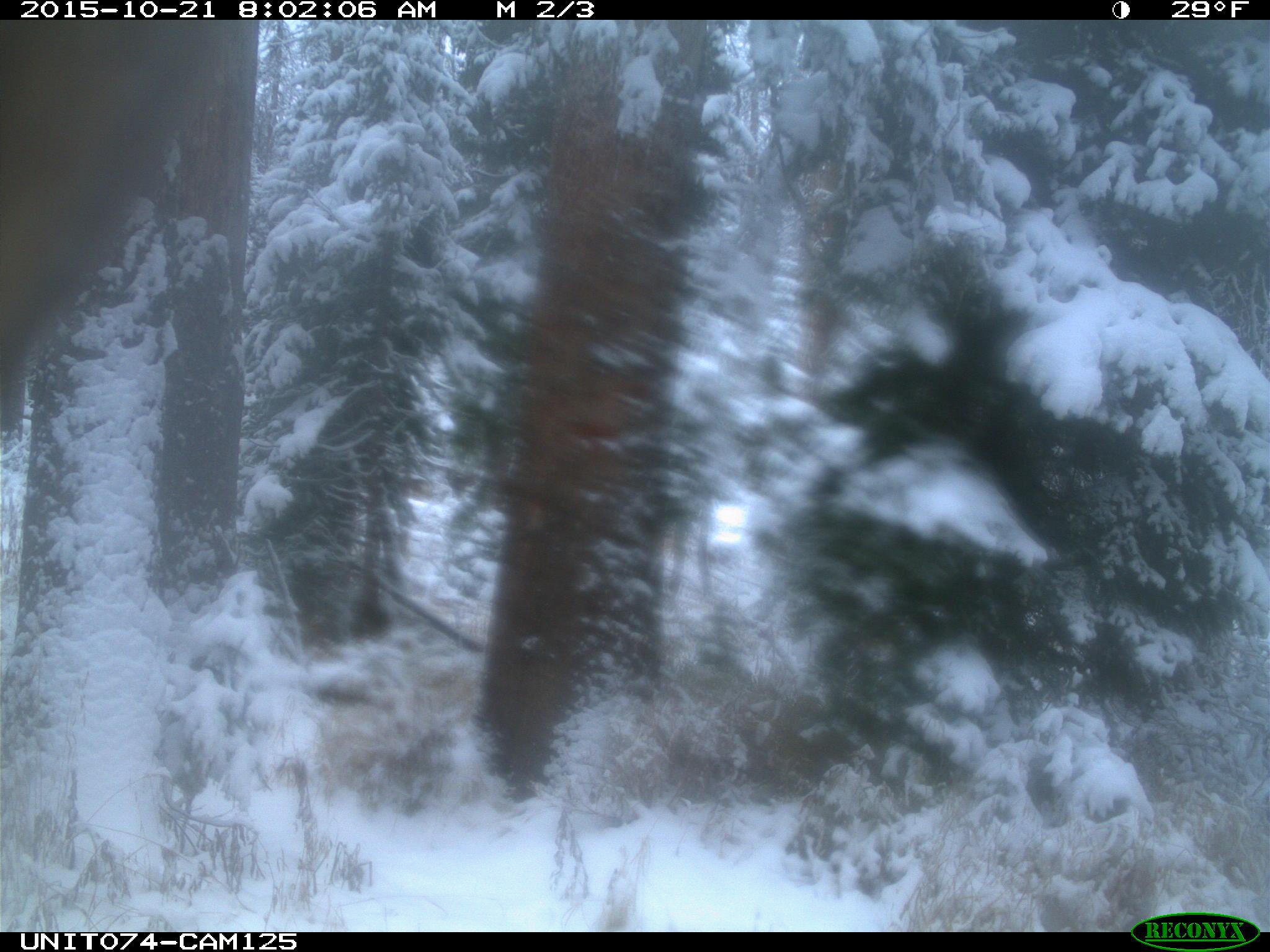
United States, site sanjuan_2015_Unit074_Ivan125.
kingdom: Animalia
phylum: Chordata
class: Mammalia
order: Artiodactyla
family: Cervidae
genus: Cervus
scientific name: Cervus elaphus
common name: red deer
Cervus elaphus (red deer).